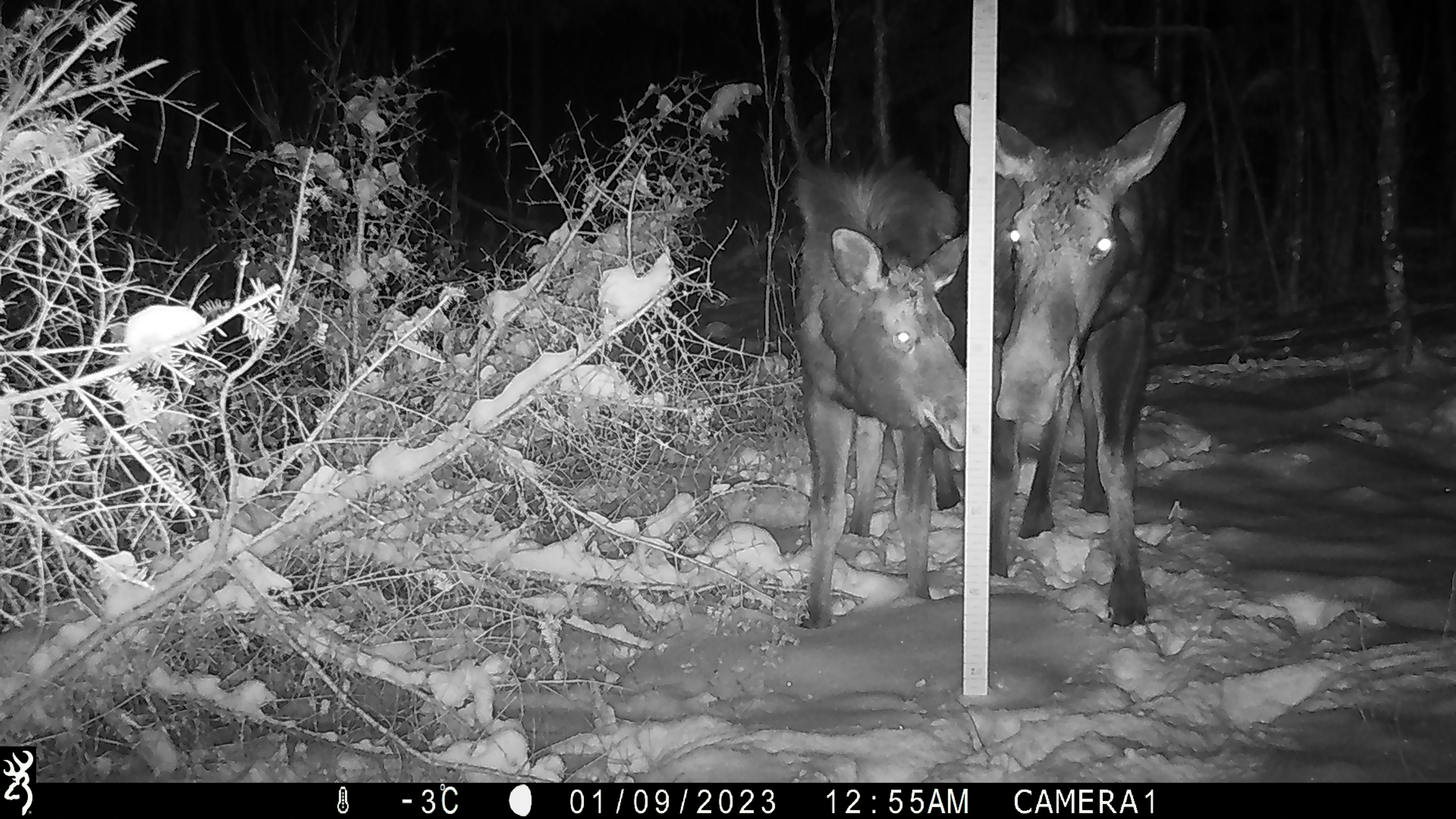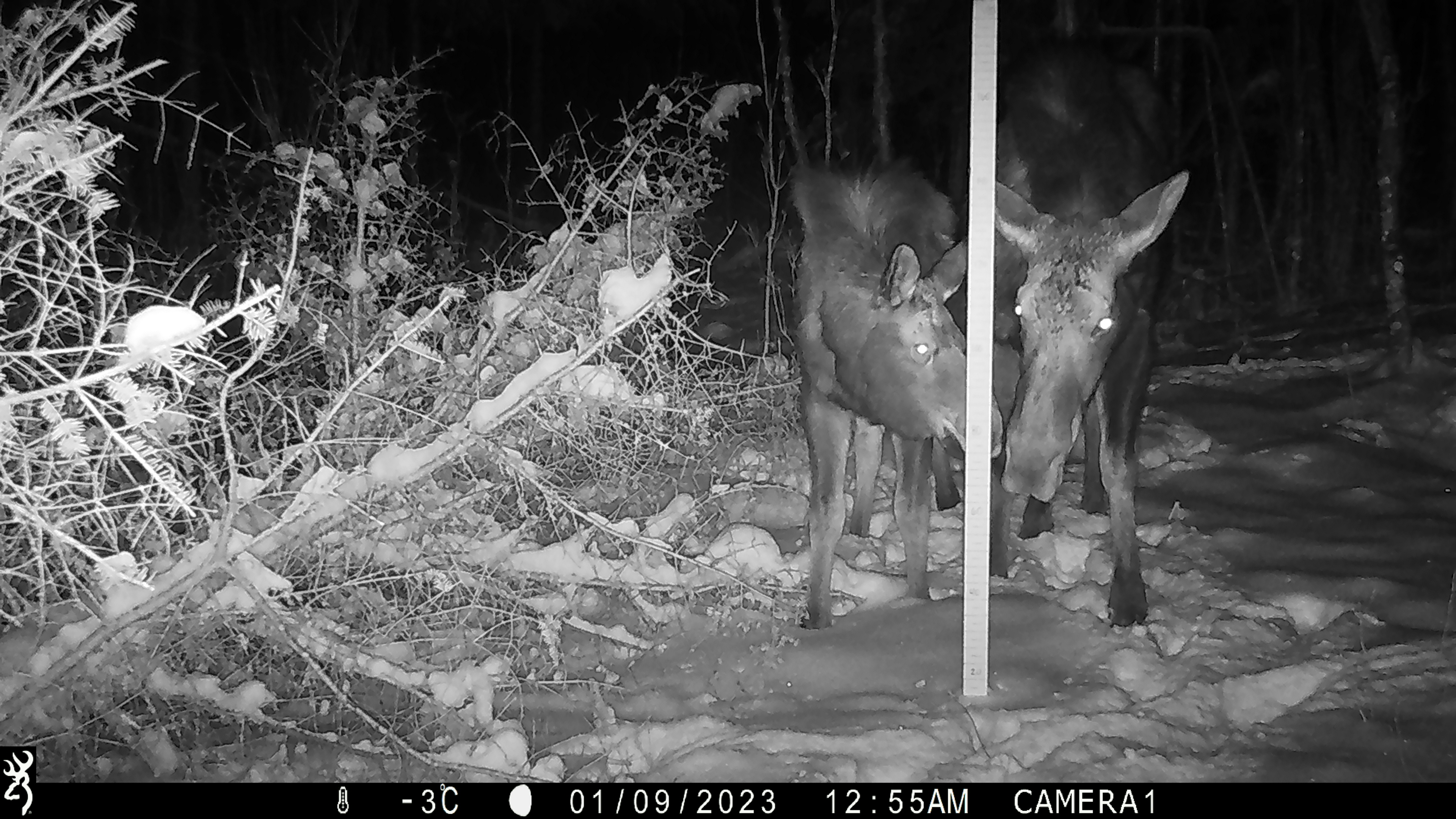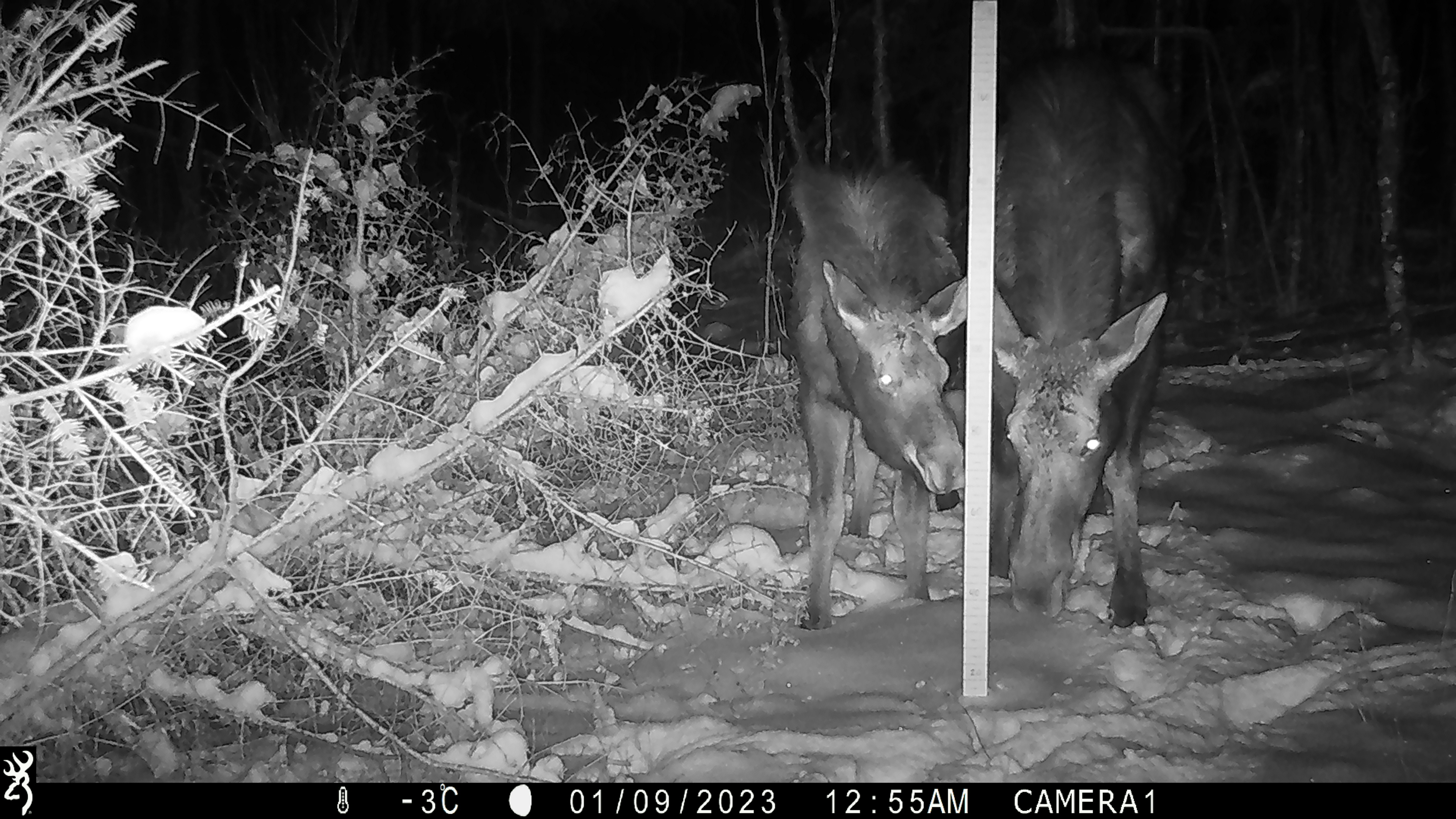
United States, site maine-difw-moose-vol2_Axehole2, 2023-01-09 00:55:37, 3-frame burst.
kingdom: Animalia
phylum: Chordata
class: Mammalia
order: Artiodactyla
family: Cervidae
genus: Alces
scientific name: Alces alces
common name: moose